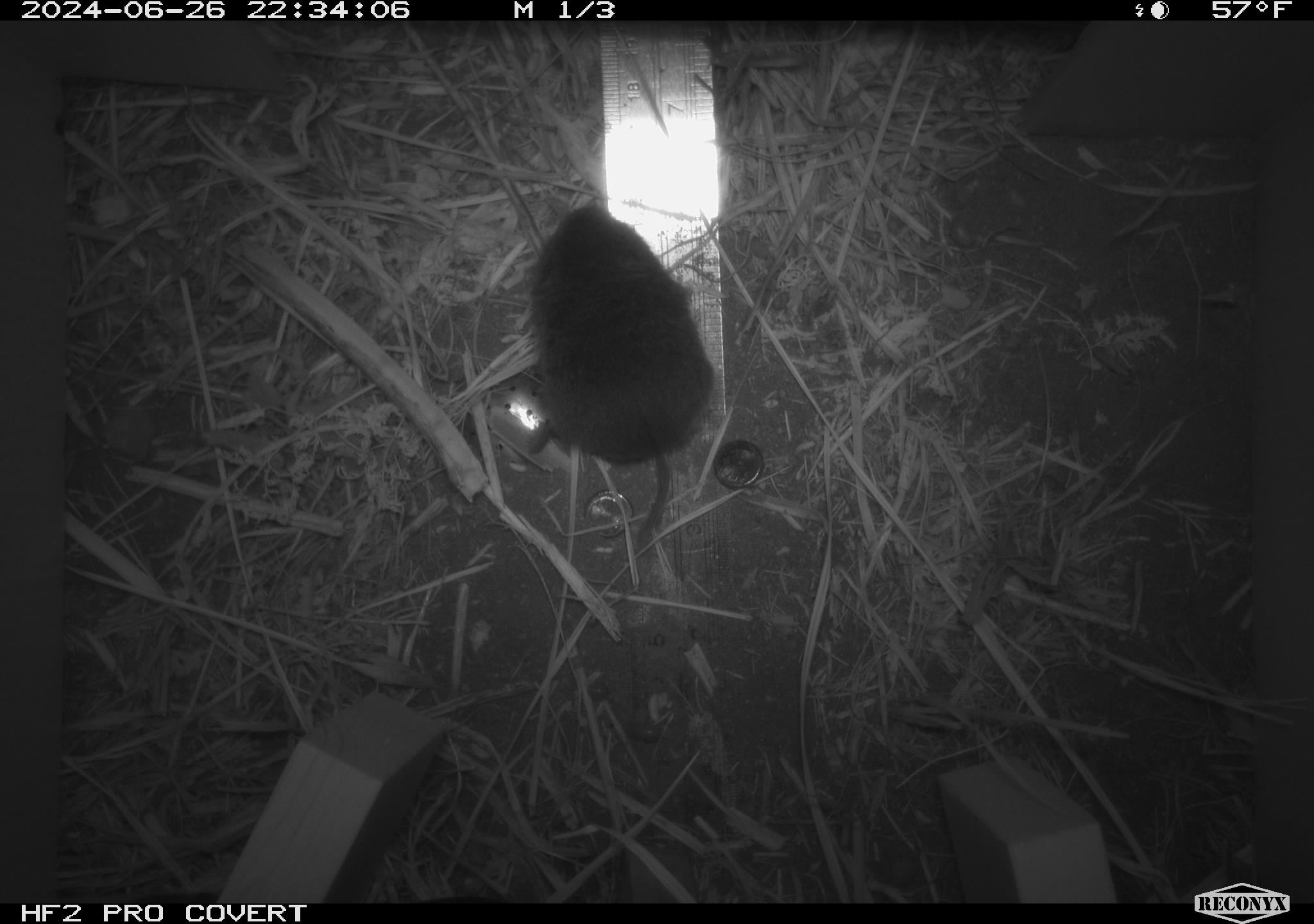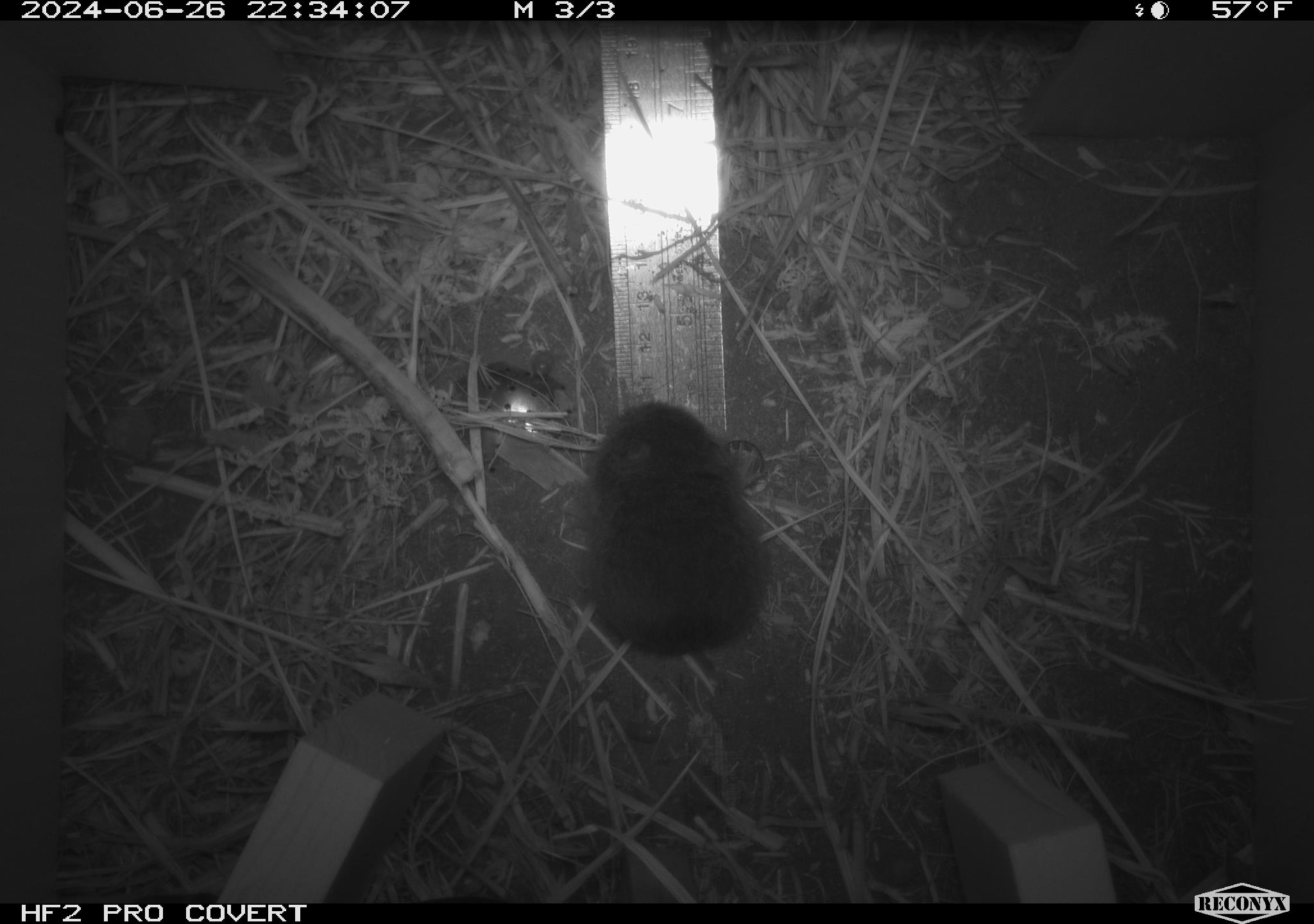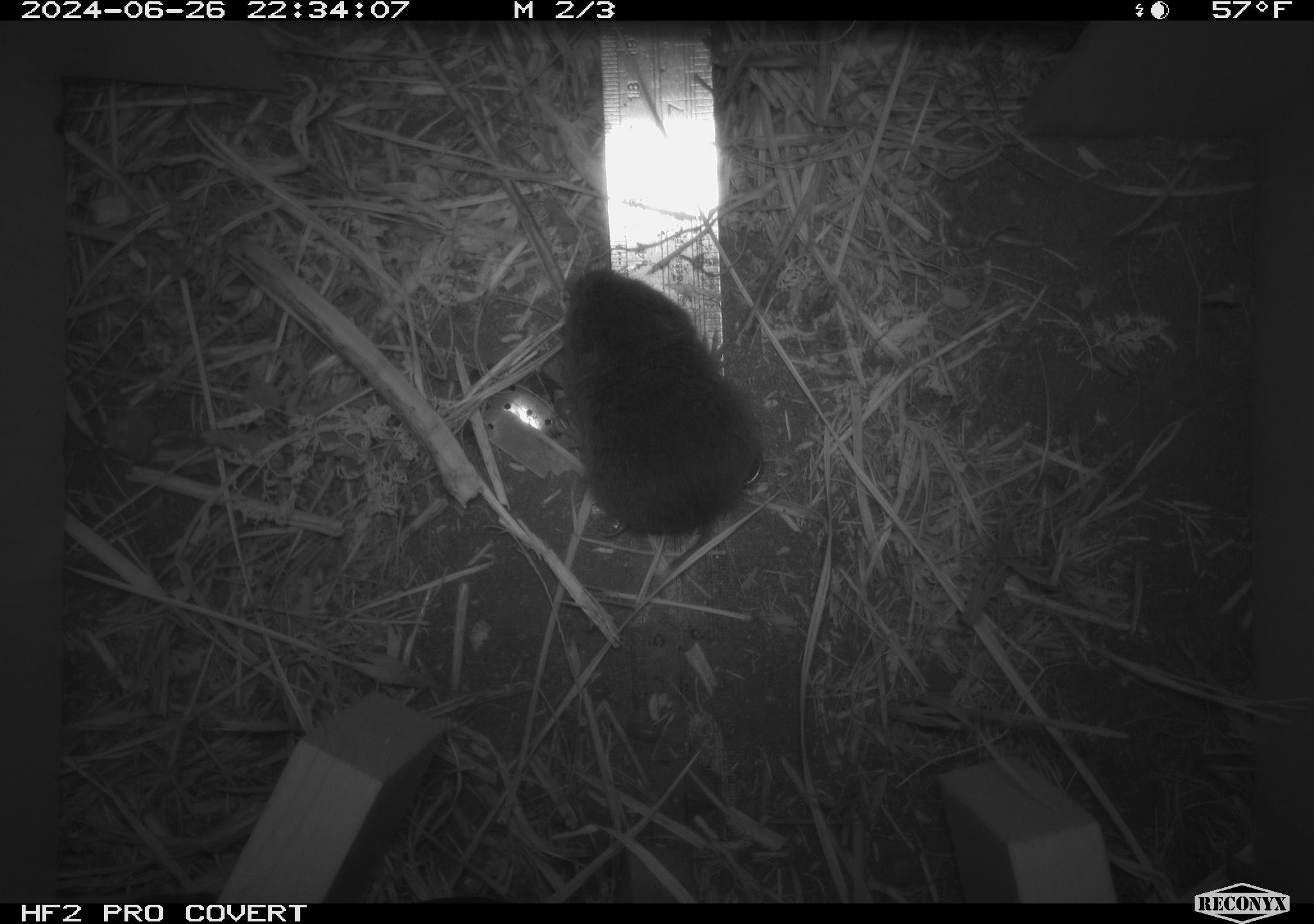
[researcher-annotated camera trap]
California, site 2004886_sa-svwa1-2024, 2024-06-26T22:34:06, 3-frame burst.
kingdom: Animalia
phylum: Chordata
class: Mammalia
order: Rodentia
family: Cricetidae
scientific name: Arvicolinae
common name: voles, lemmings, and muskrats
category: arvicolinae subfamily